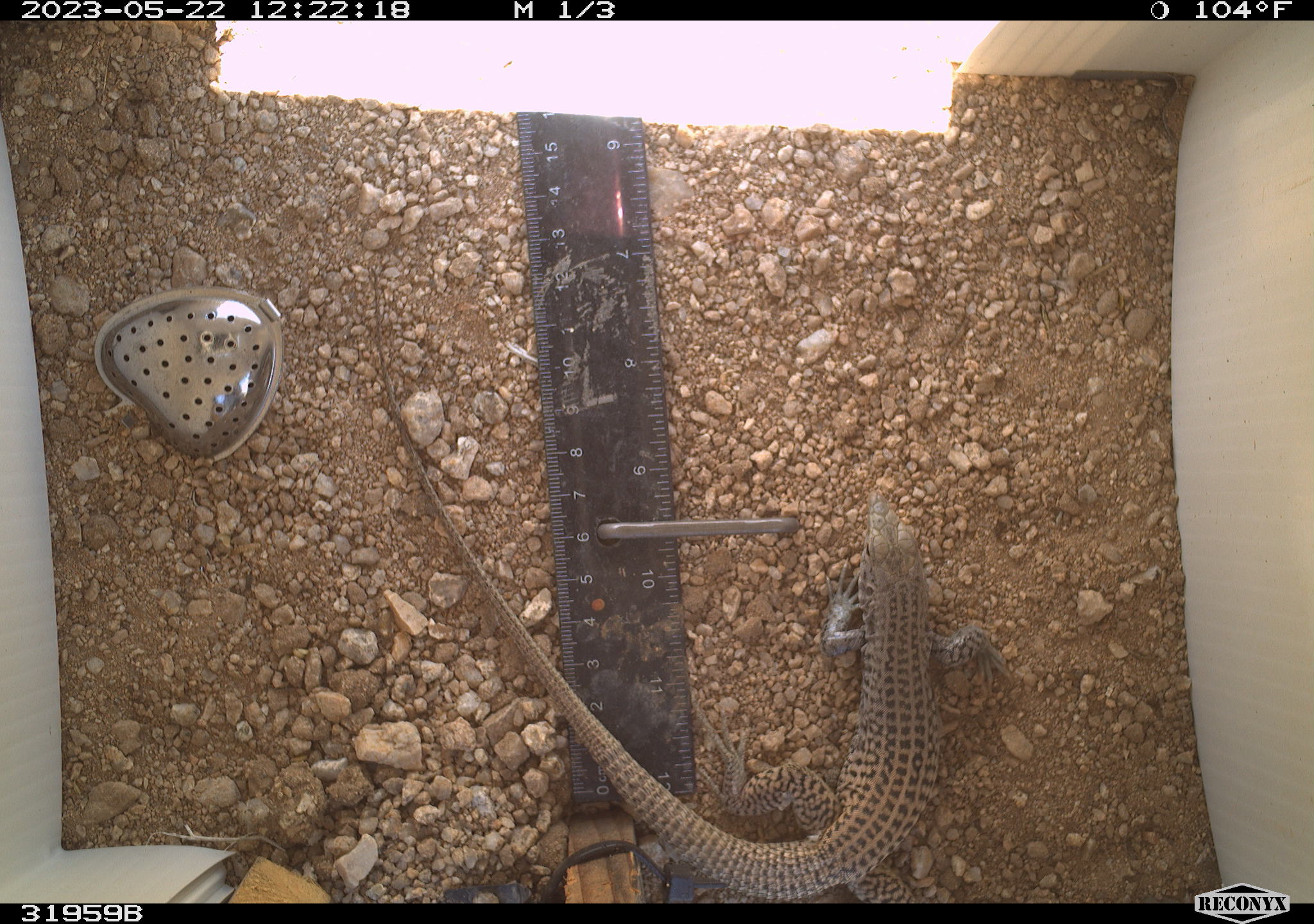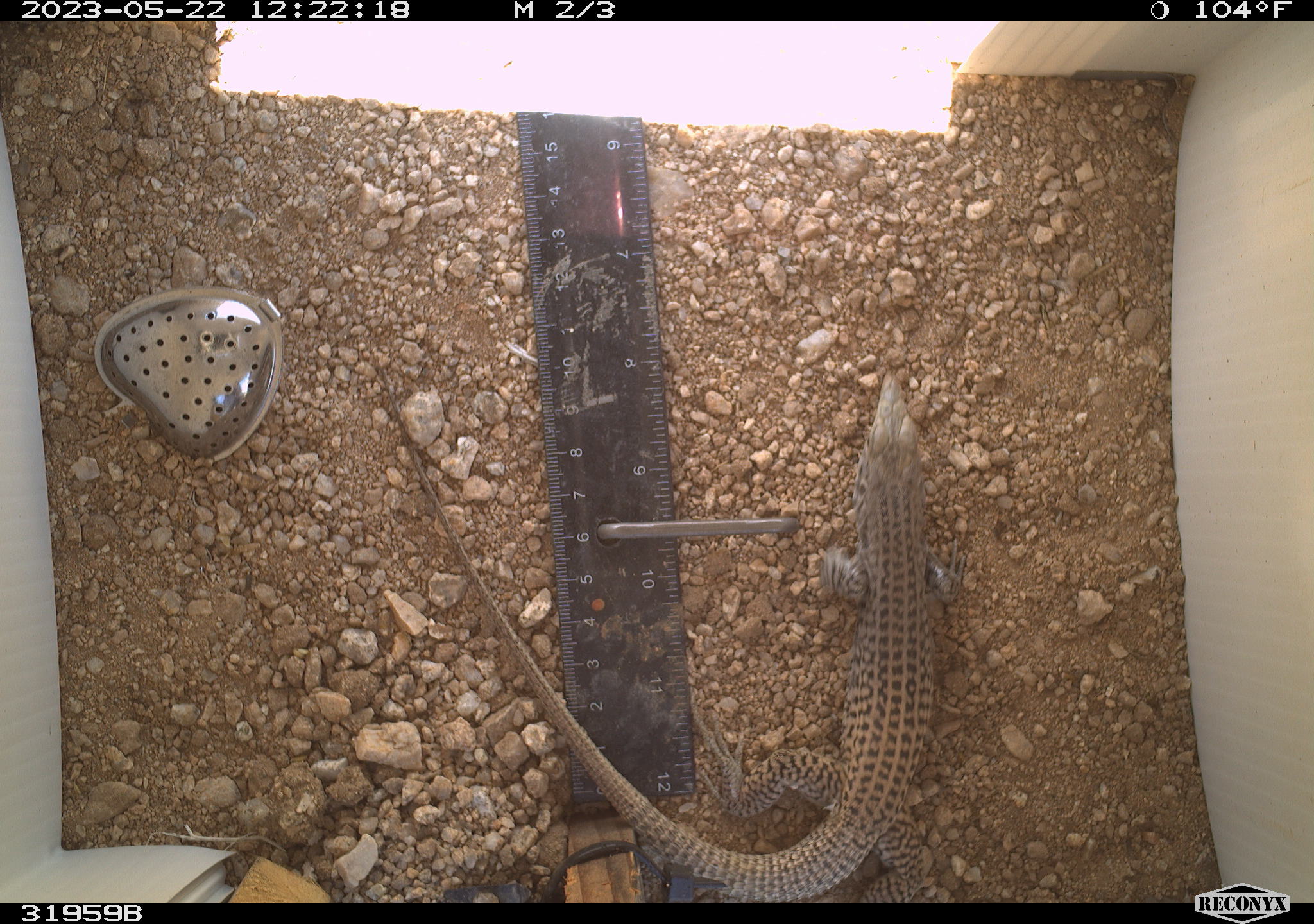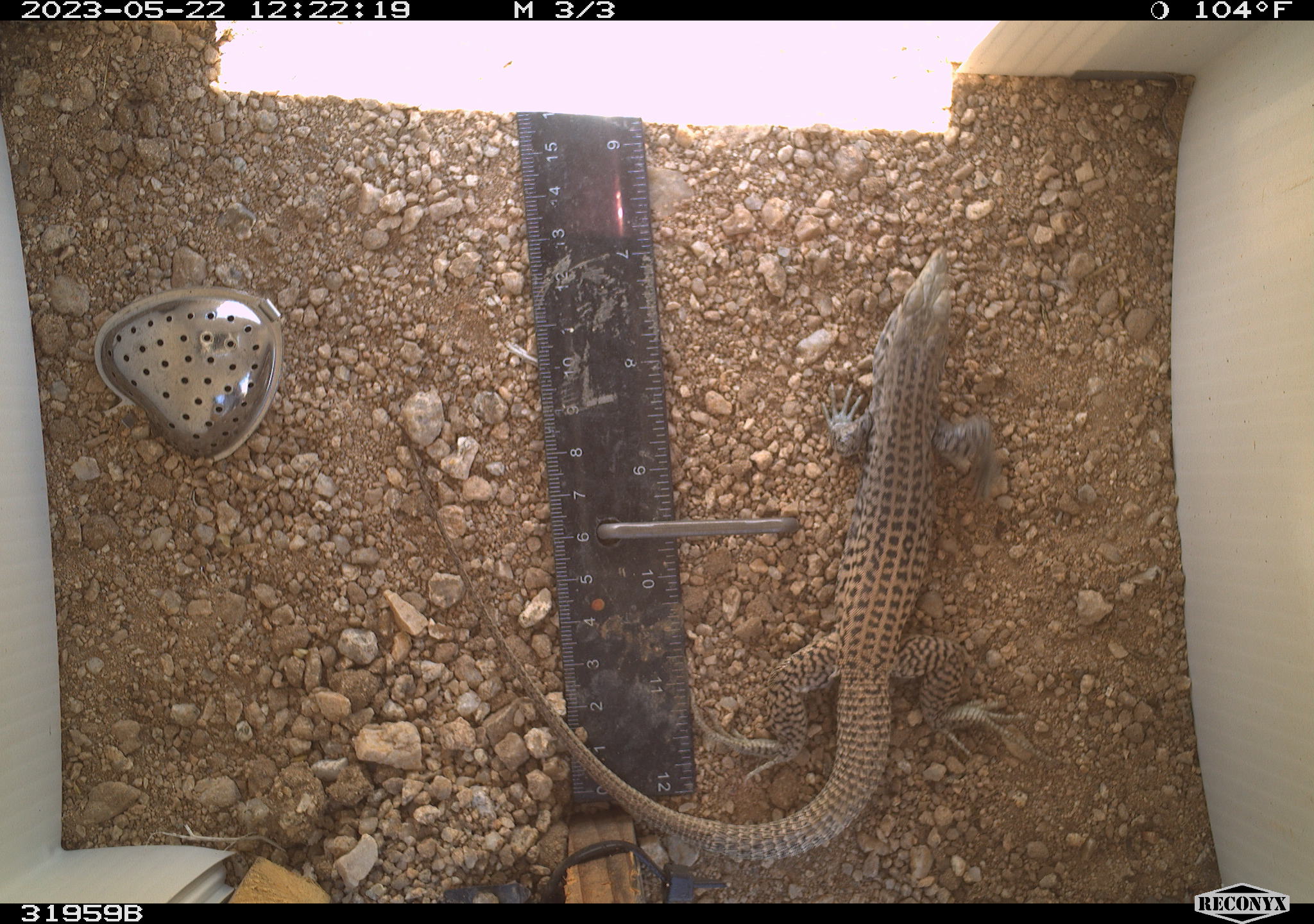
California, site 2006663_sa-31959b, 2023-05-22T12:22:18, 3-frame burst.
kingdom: Animalia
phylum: Chordata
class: Reptilia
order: Squamata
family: Teiidae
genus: Aspidoscelis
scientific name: Aspidoscelis tigris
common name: western whiptail